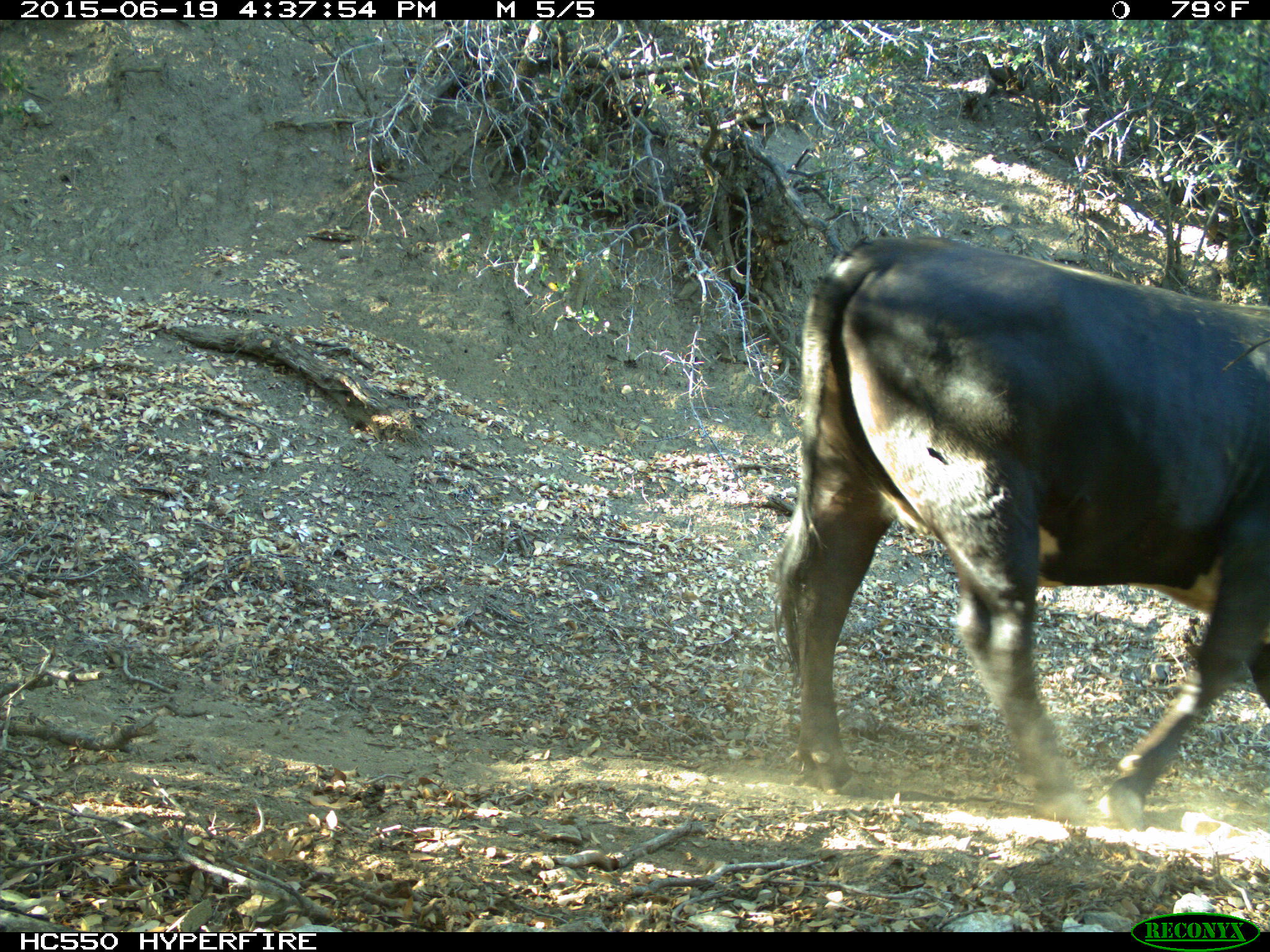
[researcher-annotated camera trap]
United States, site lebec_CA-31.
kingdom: Animalia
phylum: Chordata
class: Mammalia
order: Artiodactyla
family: Bovidae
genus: Bos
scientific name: Bos taurus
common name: domestic cow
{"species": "Bos taurus (domestic cow)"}